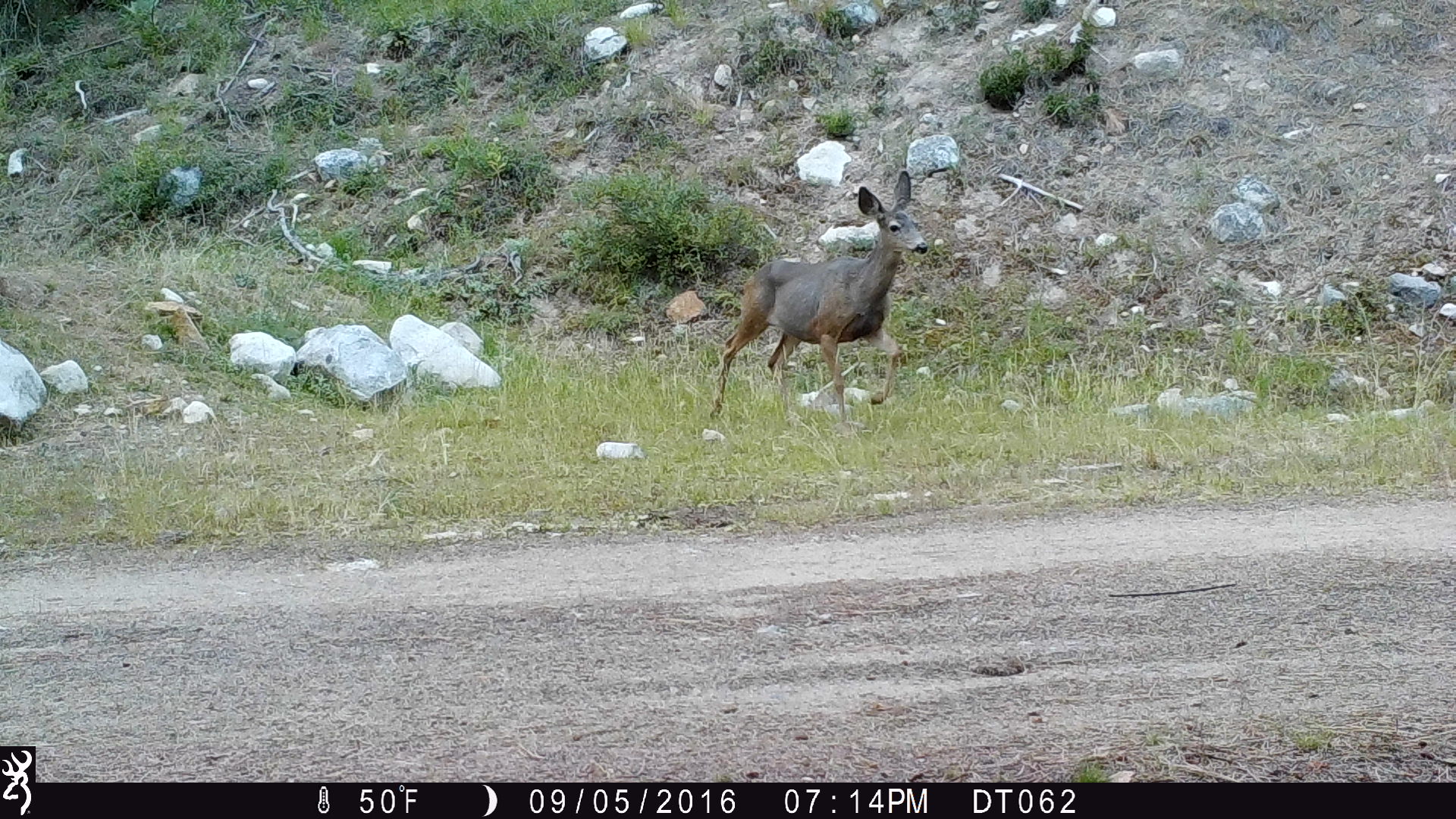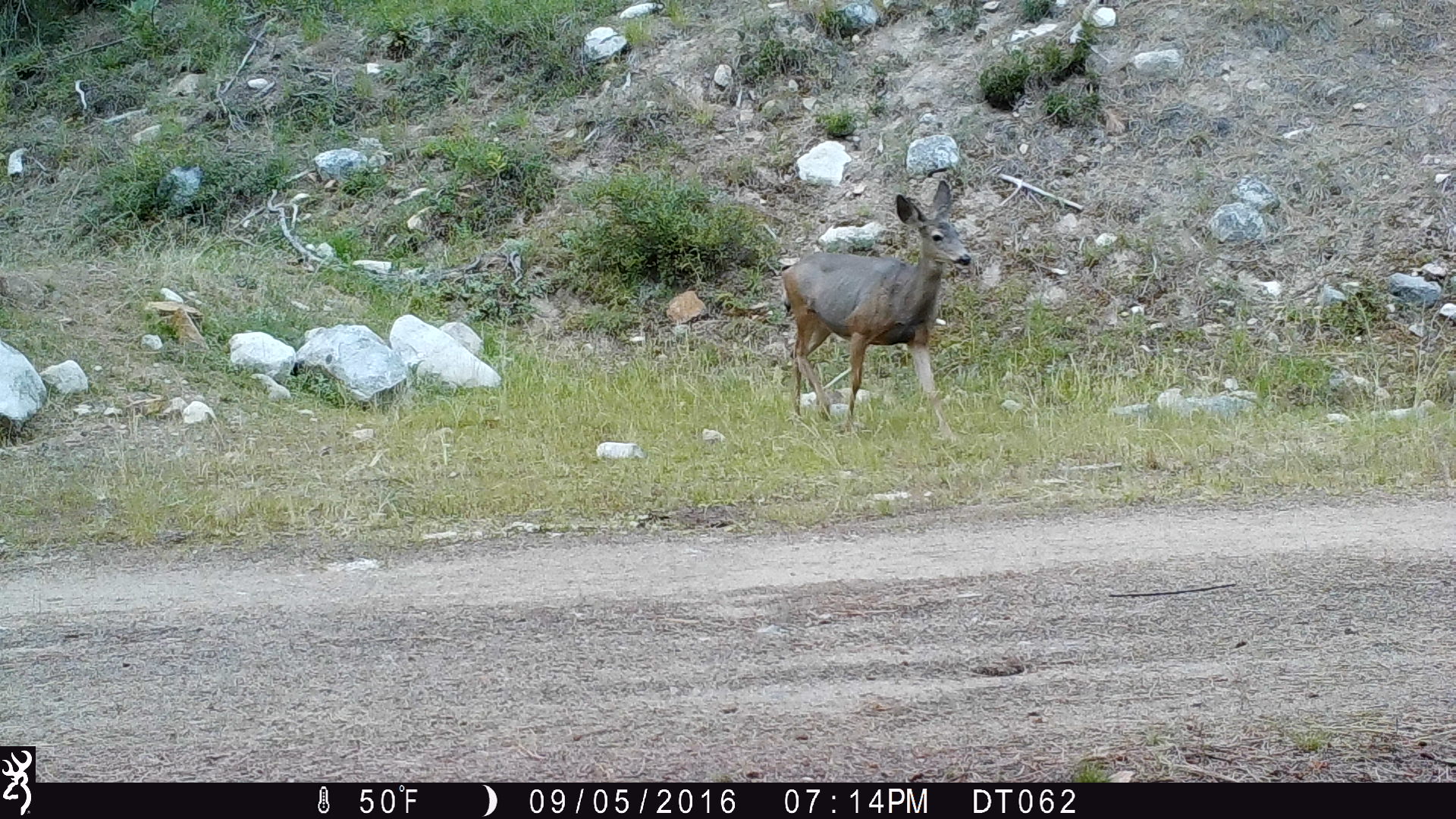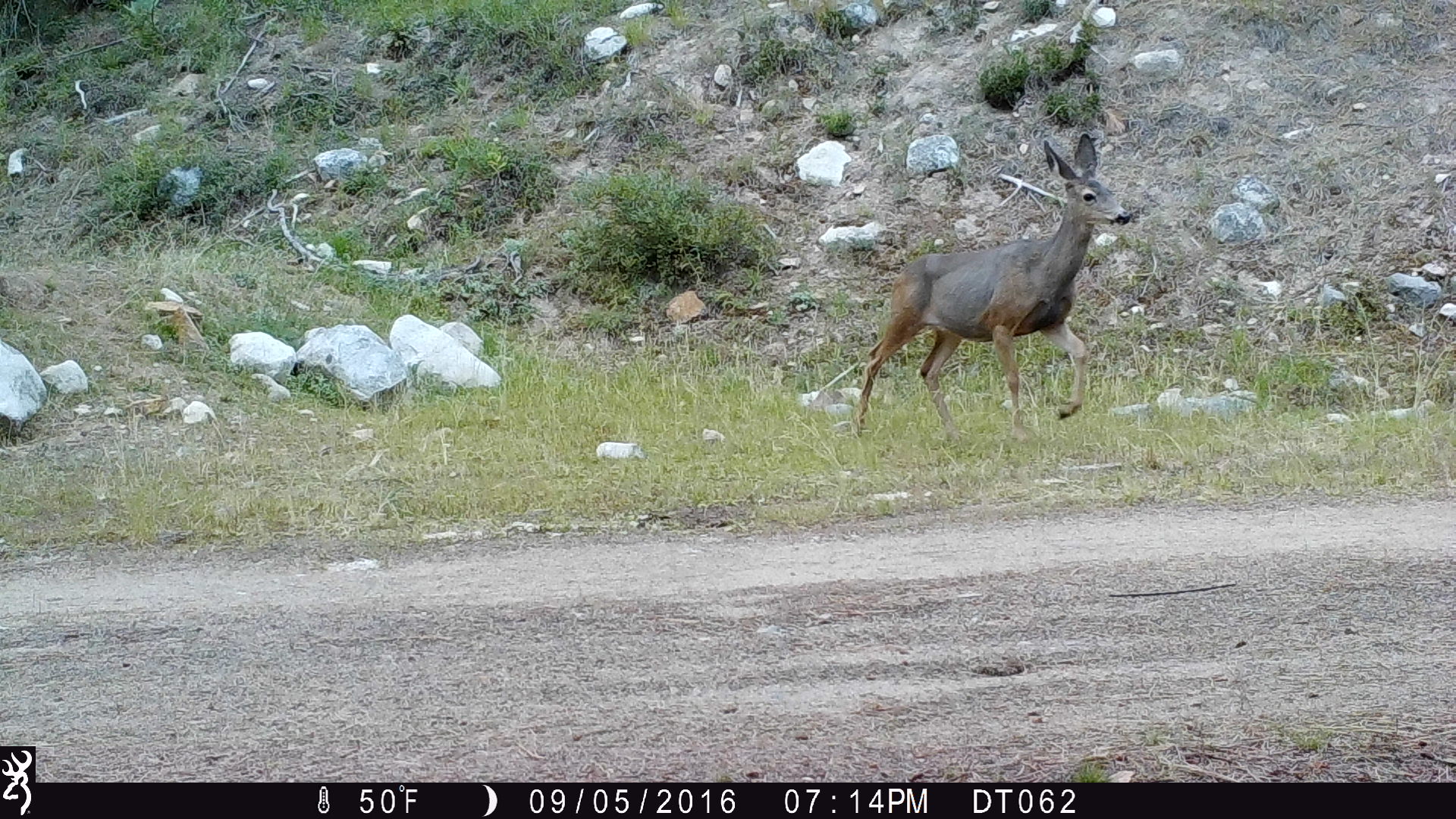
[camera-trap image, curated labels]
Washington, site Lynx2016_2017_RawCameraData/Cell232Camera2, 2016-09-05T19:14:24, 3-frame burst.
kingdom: Animalia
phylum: Chordata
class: Mammalia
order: Artiodactyla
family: Cervidae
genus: Odocoileus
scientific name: Odocoileus hemionus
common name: mule deer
Odocoileus hemionus (mule deer). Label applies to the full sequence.